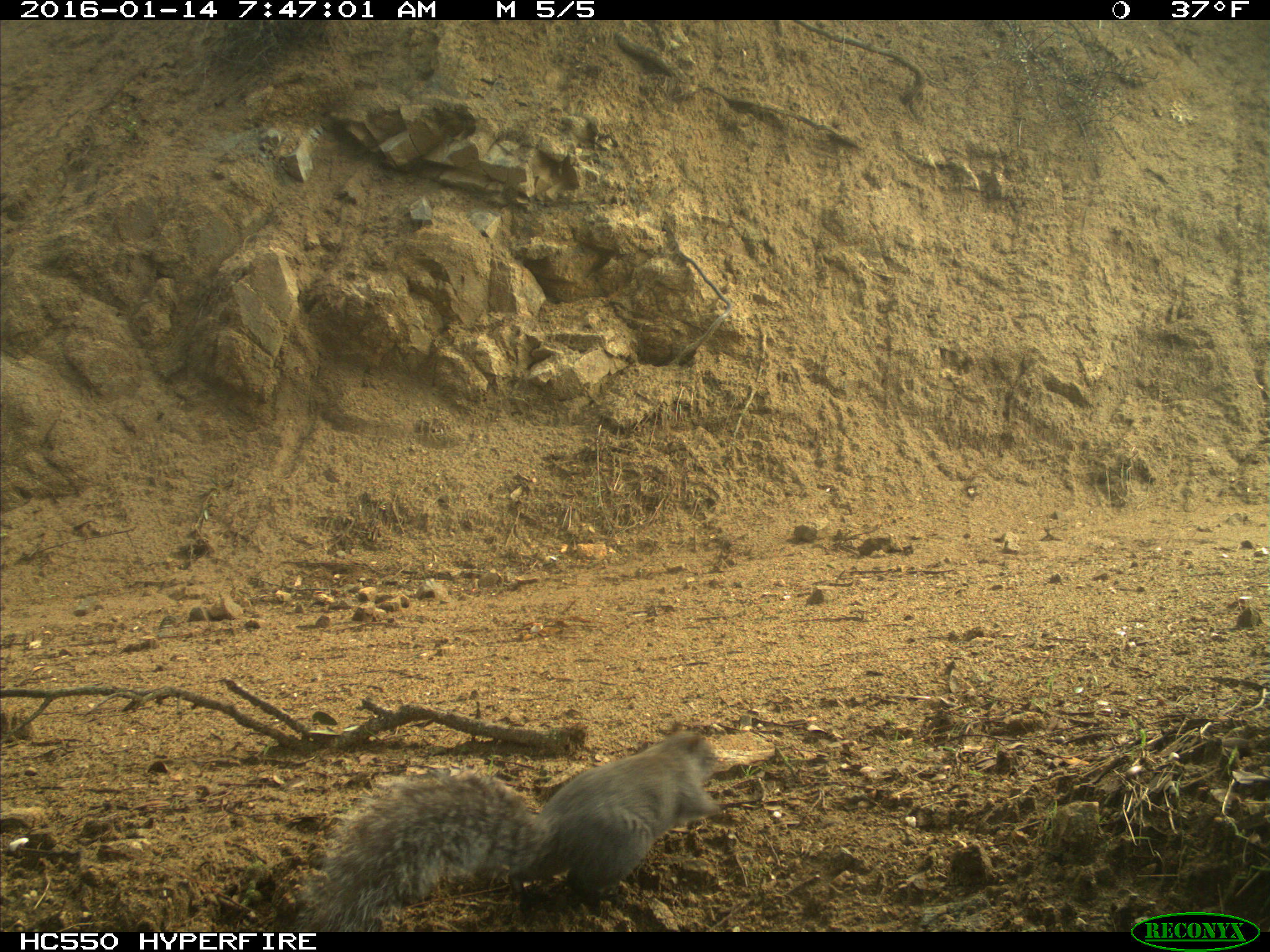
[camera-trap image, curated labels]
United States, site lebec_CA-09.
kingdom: Animalia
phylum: Chordata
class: Mammalia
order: Rodentia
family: Sciuridae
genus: Sciurus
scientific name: Sciurus carolinensis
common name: eastern gray squirrel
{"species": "Sciurus carolinensis (eastern gray squirrel)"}